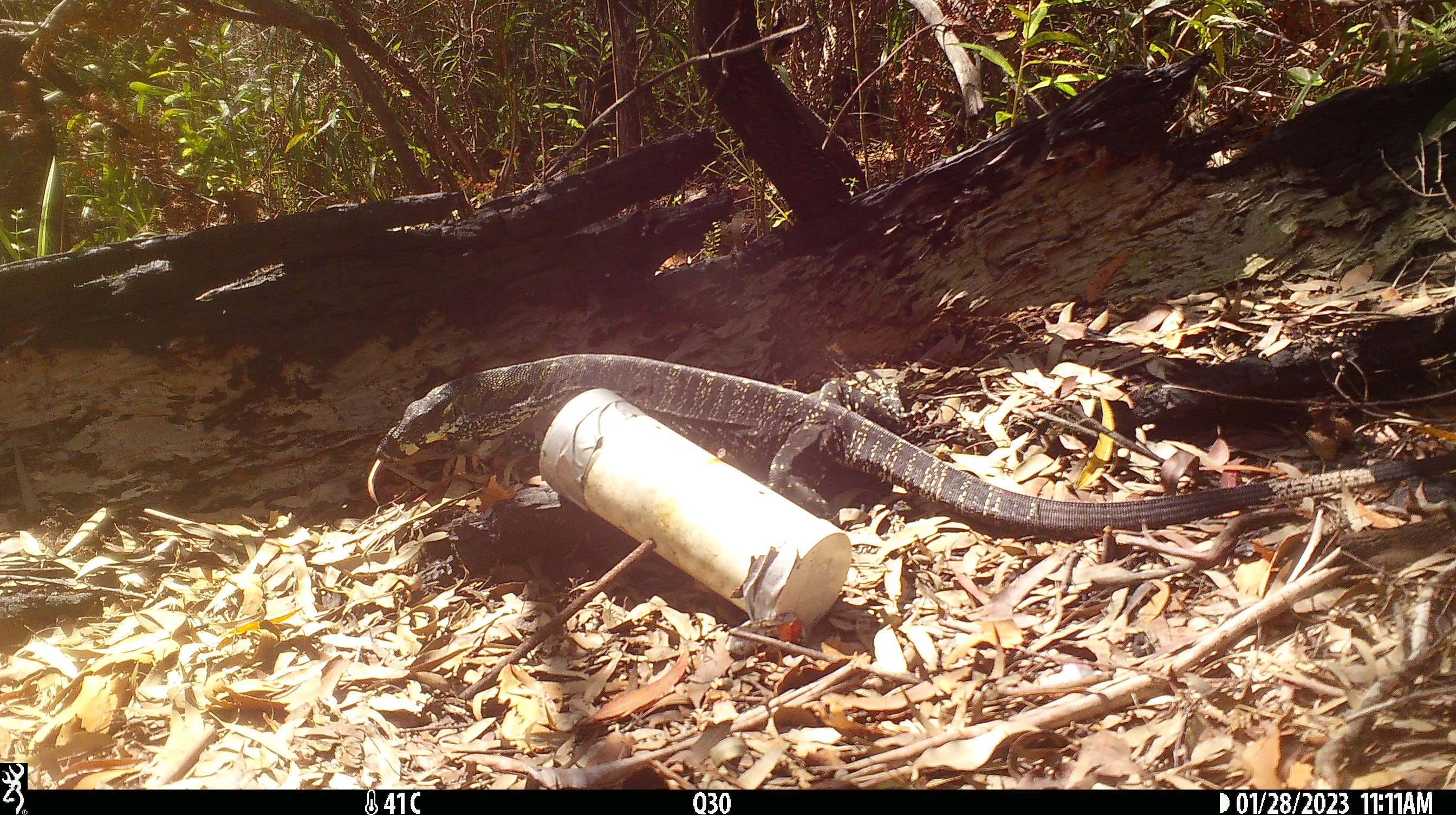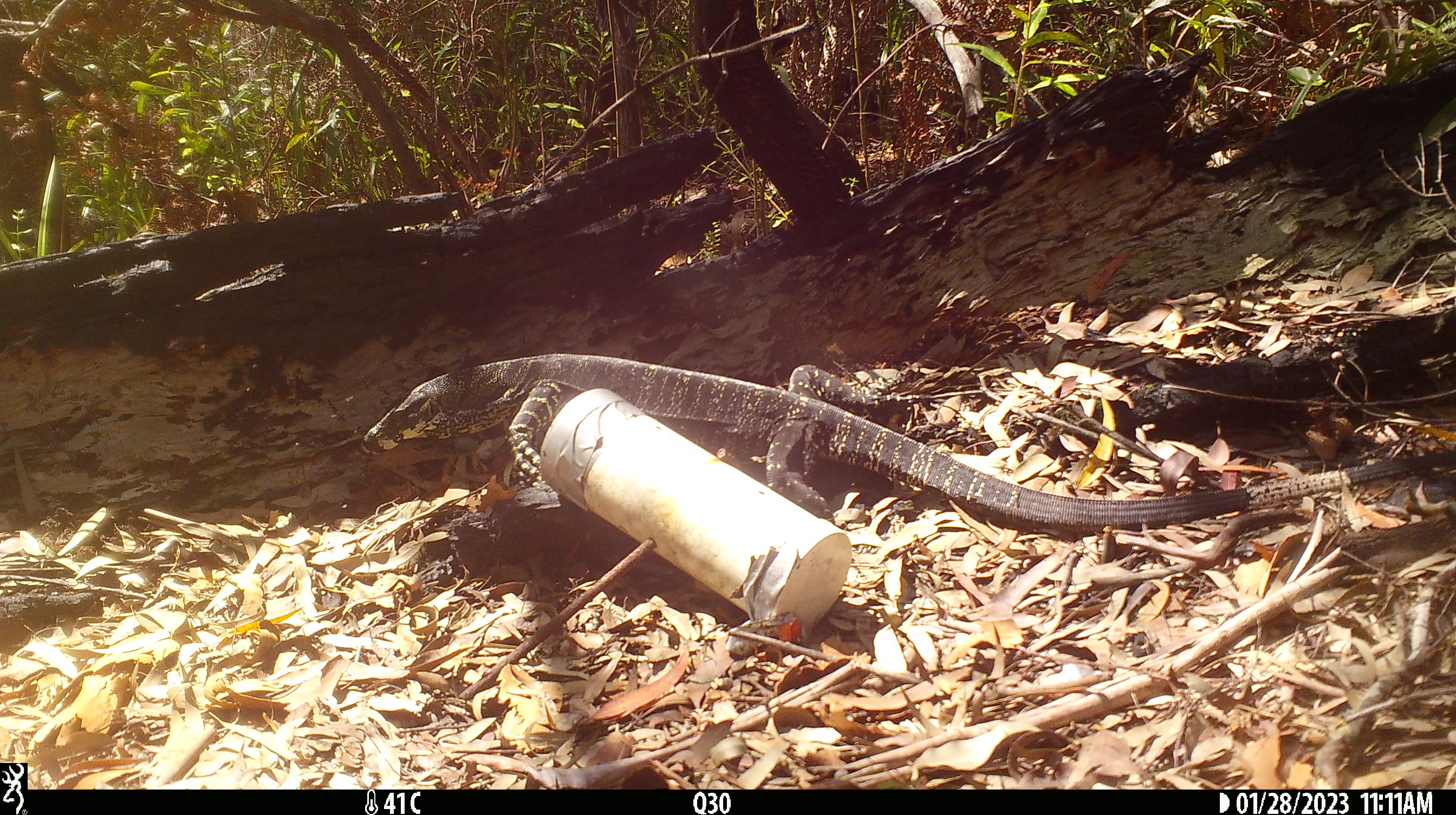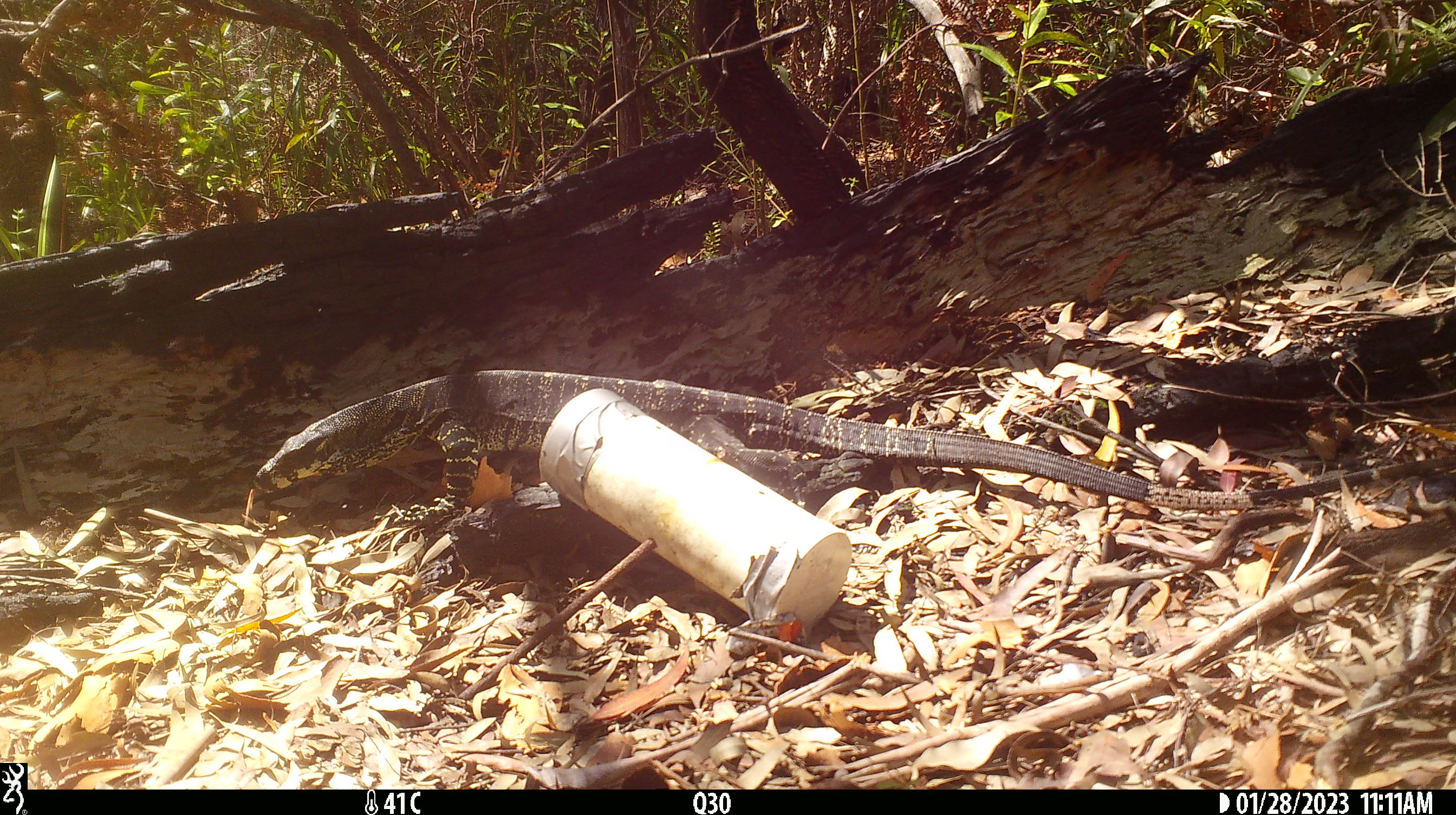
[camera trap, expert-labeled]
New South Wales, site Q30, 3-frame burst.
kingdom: Animalia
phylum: Chordata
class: Reptilia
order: Squamata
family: Varanidae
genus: Varanus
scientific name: Varanus varius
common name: lace monitor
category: goanna